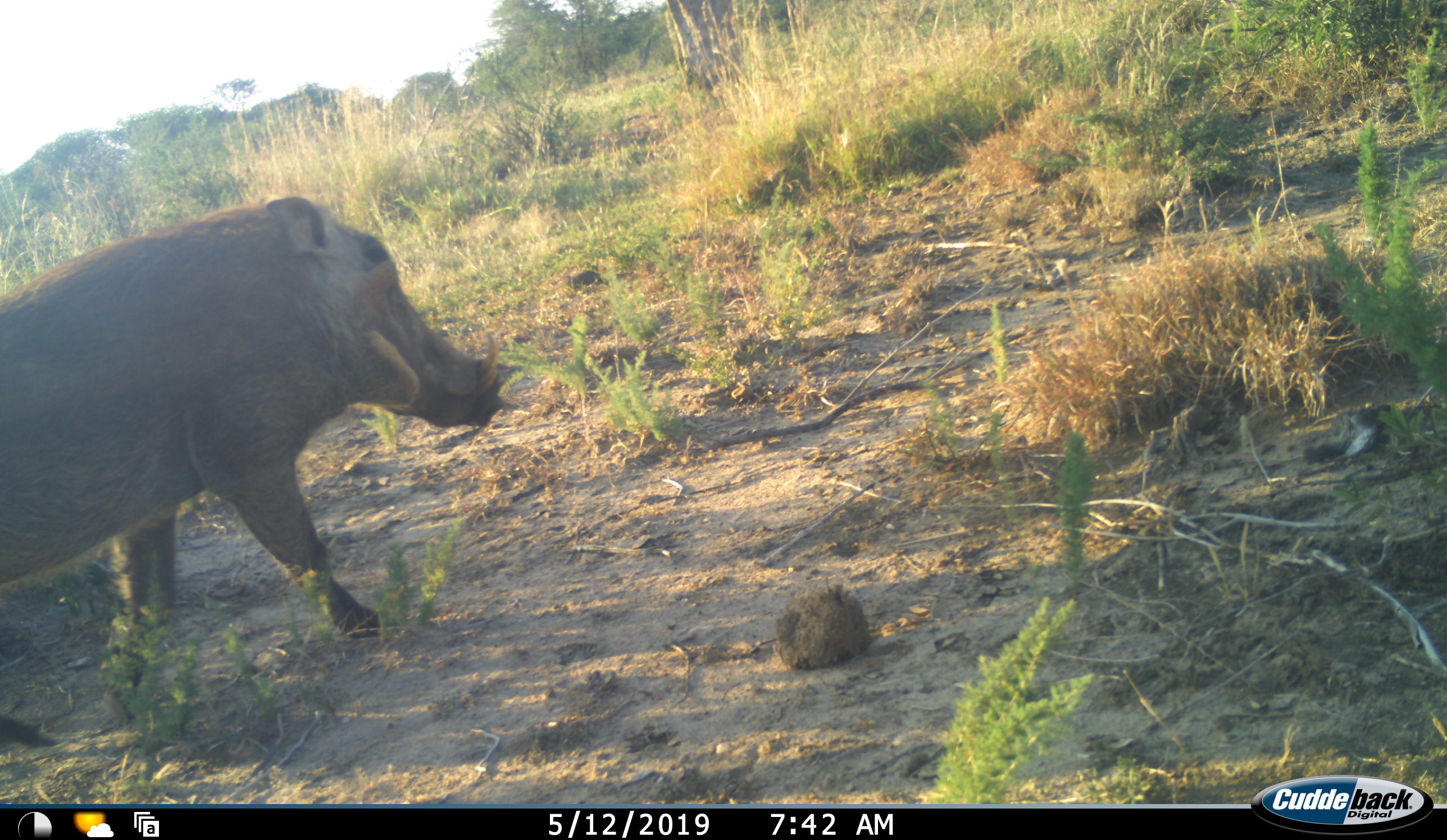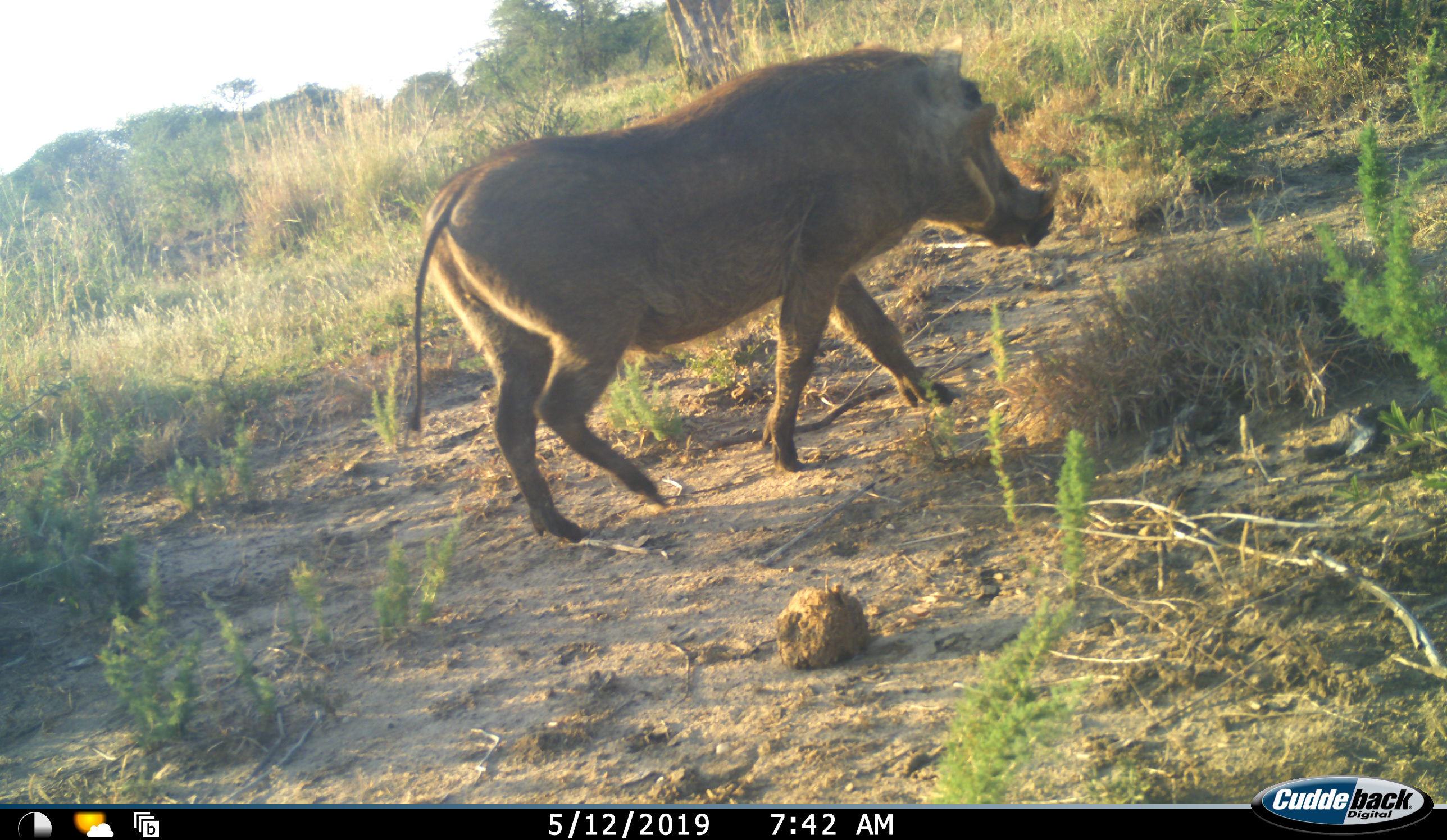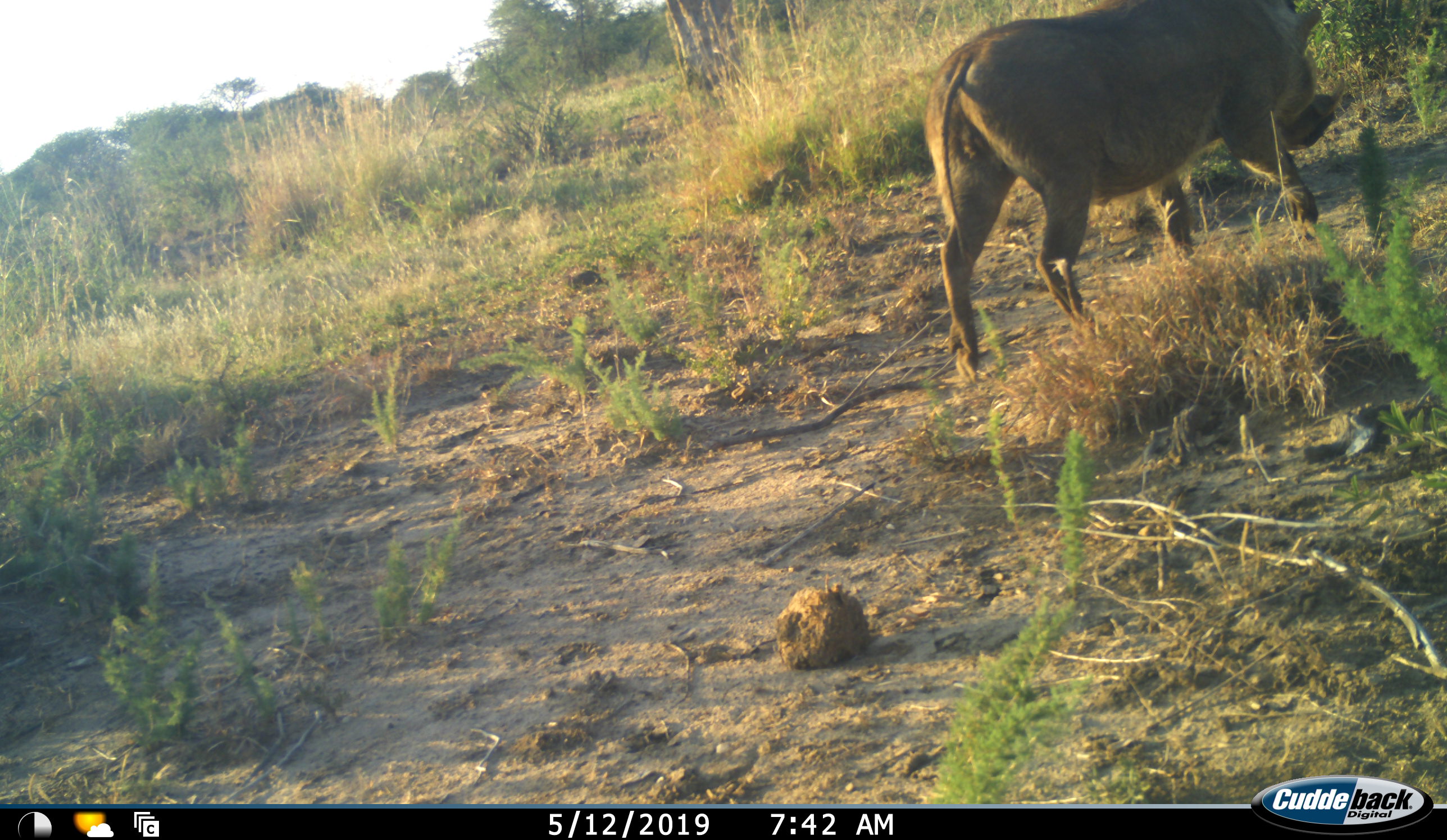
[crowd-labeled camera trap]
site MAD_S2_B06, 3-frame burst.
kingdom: Animalia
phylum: Chordata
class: Mammalia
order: Artiodactyla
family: Suidae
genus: Phacochoerus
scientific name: Phacochoerus africanus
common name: warthog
Warthog (Phacochoerus africanus), count 1. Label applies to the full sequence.